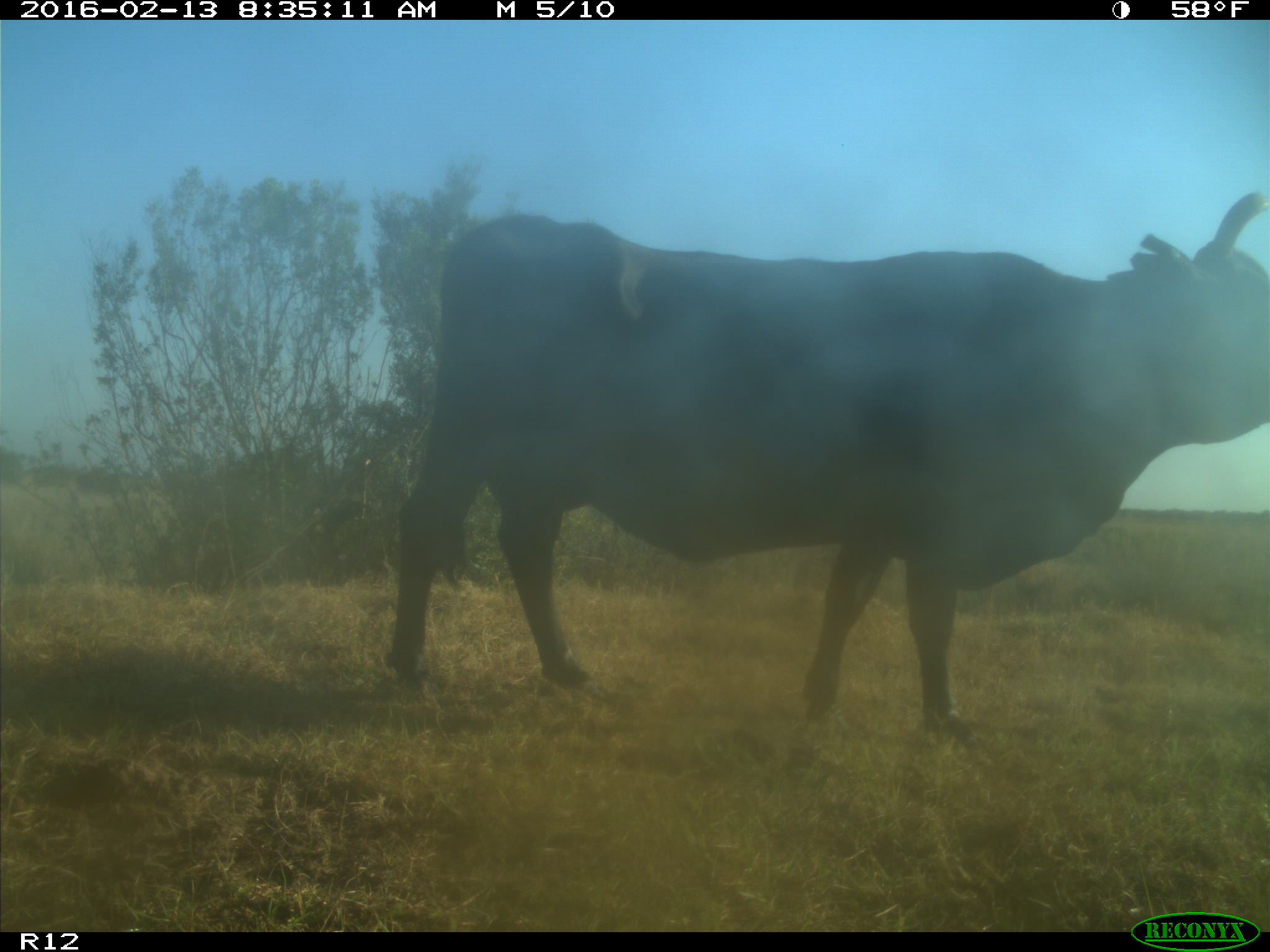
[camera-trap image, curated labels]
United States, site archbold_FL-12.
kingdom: Animalia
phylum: Chordata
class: Mammalia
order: Artiodactyla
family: Bovidae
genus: Bos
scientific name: Bos taurus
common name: domestic cow